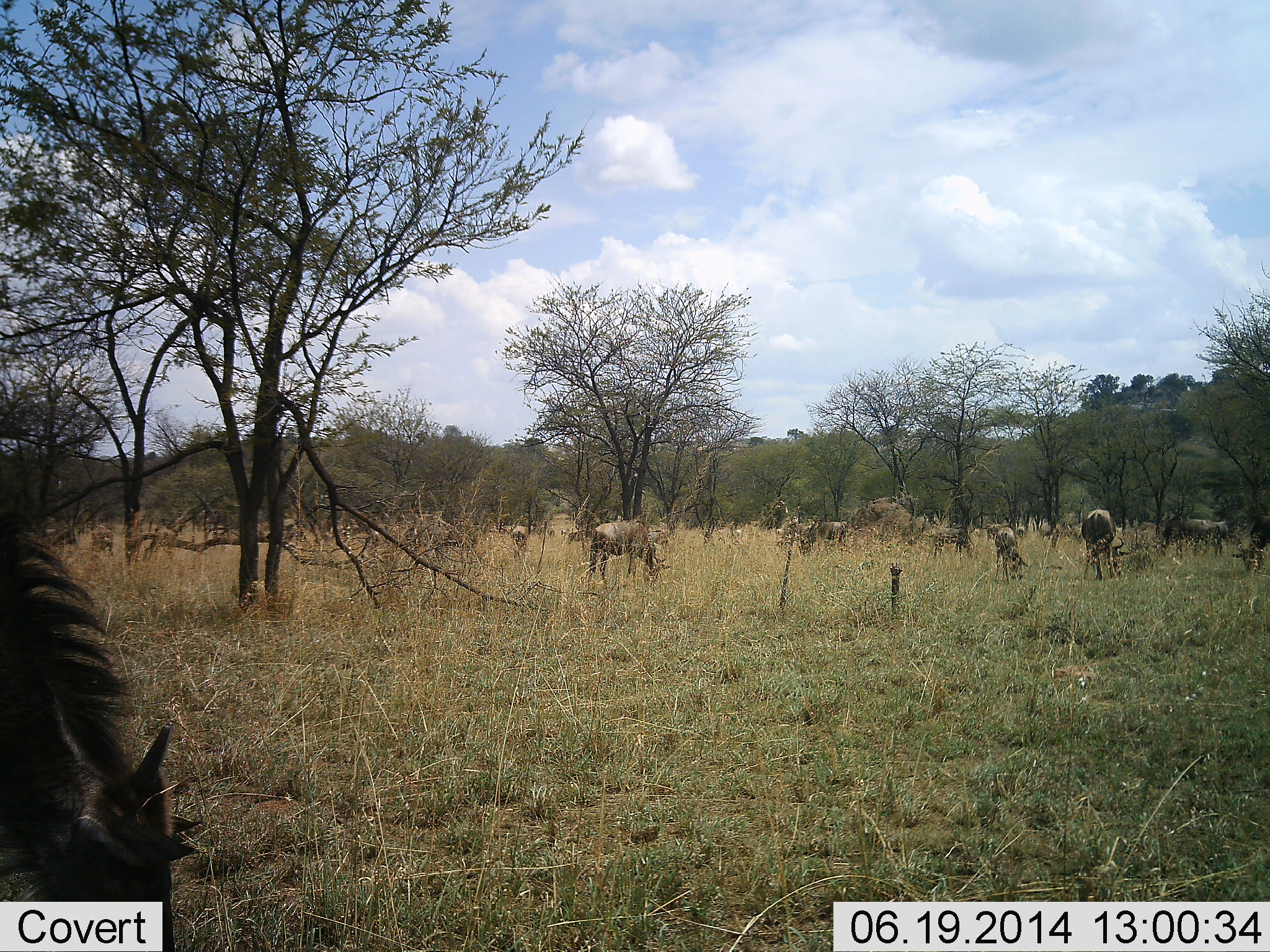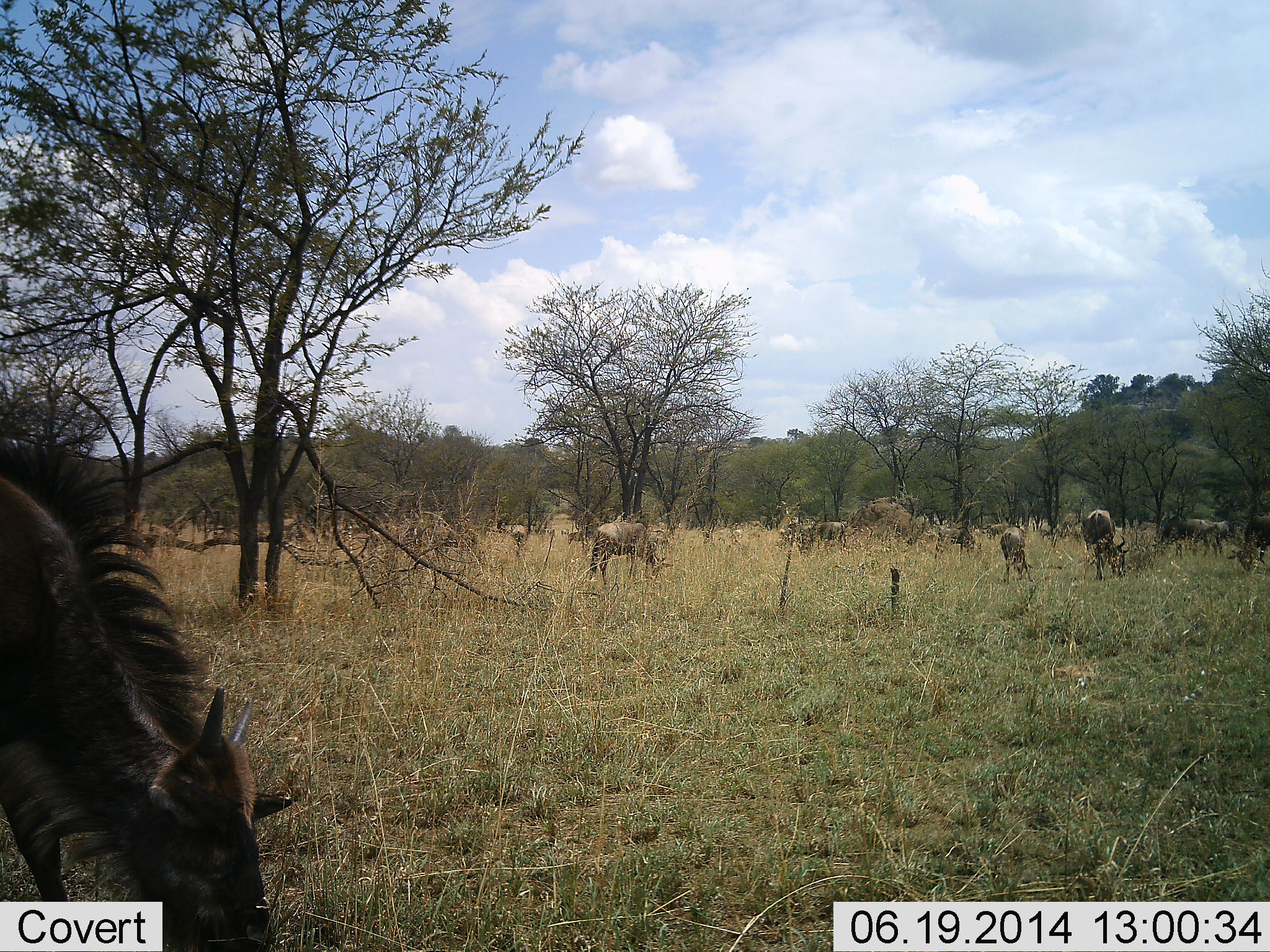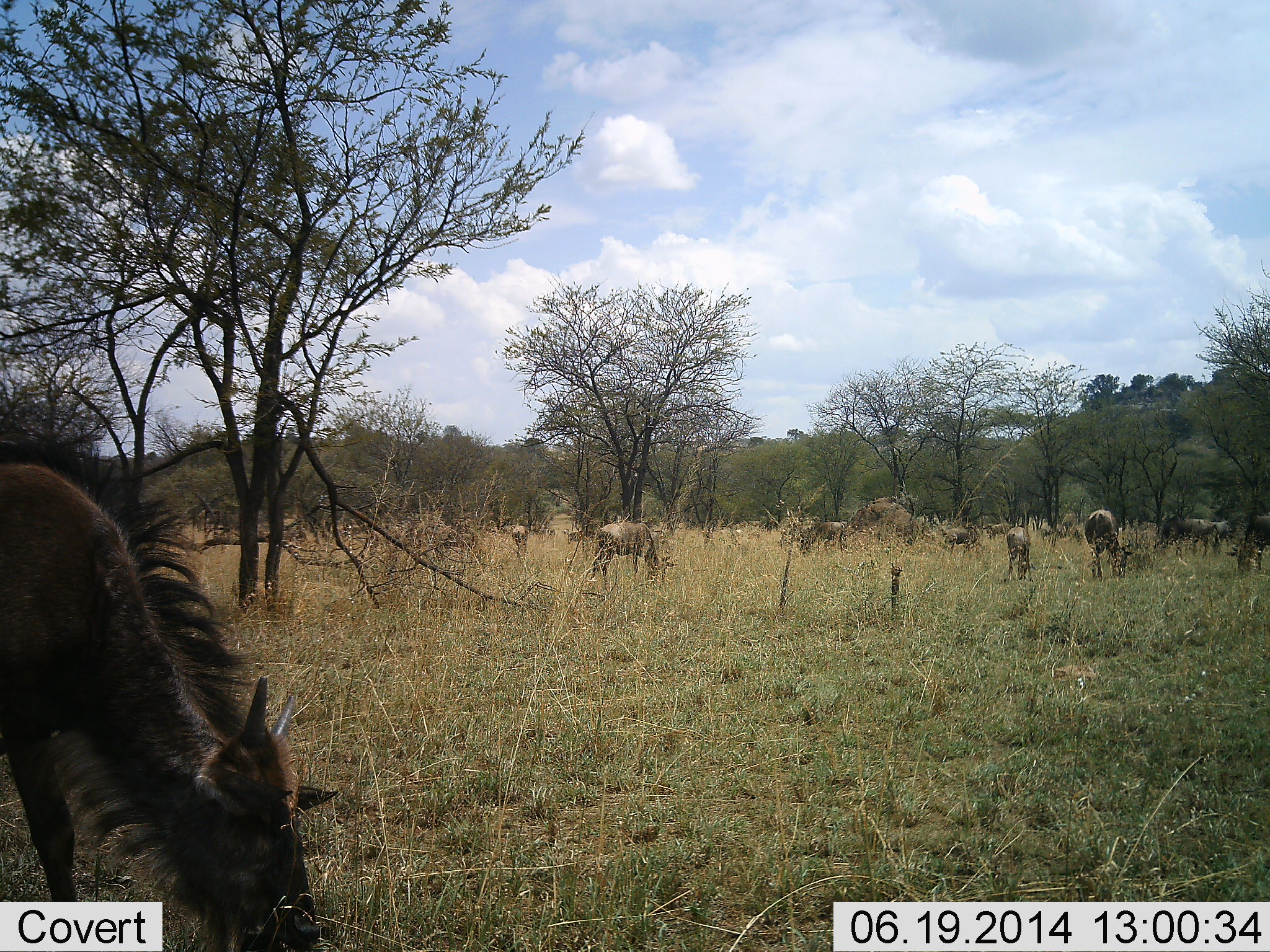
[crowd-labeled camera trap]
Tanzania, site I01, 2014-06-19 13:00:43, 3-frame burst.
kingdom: Animalia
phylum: Chordata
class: Mammalia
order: Artiodactyla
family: Bovidae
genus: Connochaetes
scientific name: Connochaetes taurinus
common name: blue wildebeest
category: wildebeest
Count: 11-50.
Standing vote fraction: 30%.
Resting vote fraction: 0%.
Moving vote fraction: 20%.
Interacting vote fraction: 0%.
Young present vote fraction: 30%.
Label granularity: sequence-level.